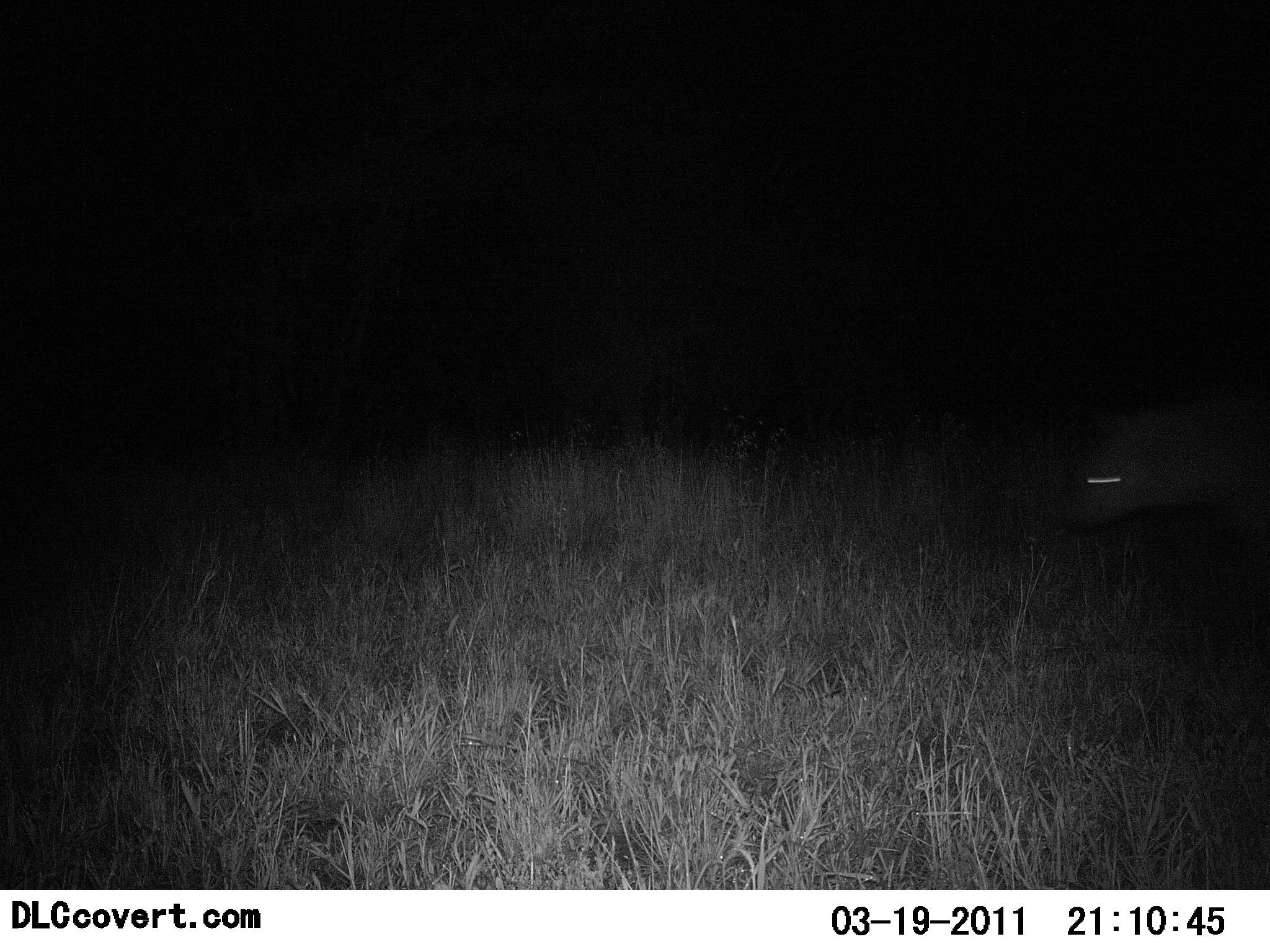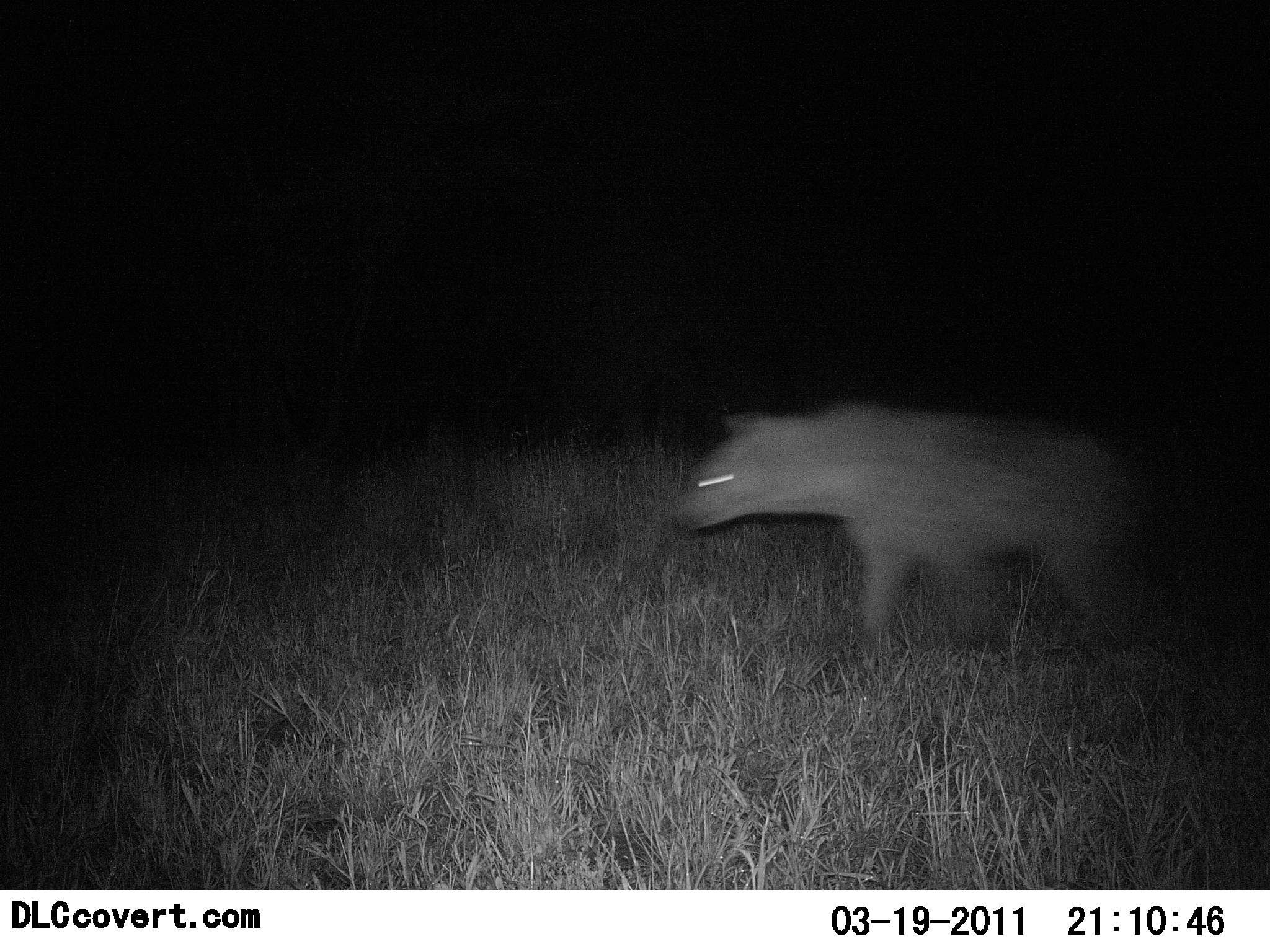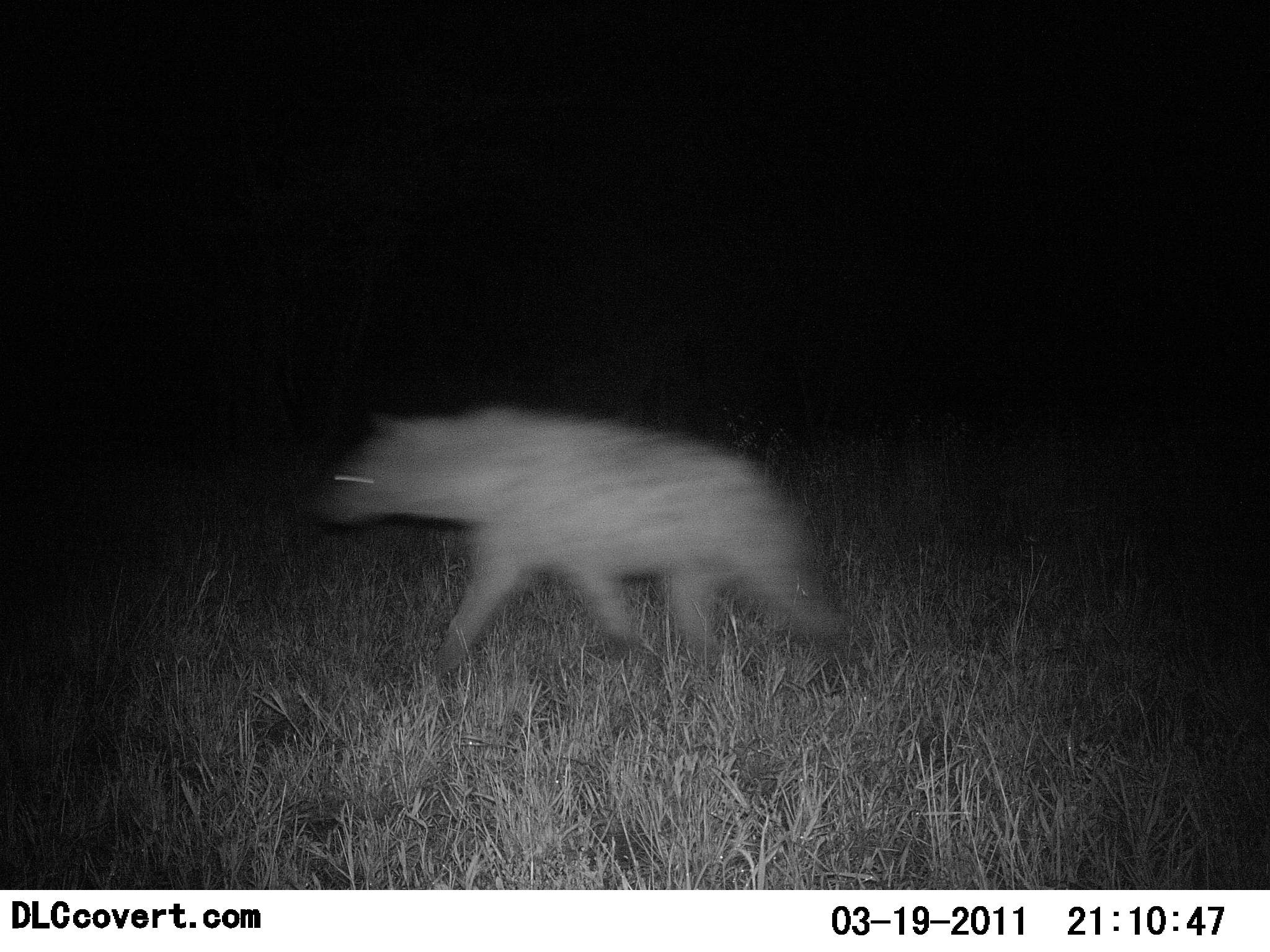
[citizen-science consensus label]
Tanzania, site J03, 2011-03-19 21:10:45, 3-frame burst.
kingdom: Animalia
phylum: Chordata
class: Mammalia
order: Carnivora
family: Hyaenidae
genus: Crocuta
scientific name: Crocuta crocuta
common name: spotted hyena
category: hyenaspotted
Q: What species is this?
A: Hyenaspotted (spotted hyena) (Crocuta crocuta).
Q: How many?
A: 1.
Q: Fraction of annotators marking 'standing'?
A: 8%.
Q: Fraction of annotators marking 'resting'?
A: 0%.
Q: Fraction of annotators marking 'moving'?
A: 100%.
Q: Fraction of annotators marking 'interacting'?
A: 0%.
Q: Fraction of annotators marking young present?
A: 0%.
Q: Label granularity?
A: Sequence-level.